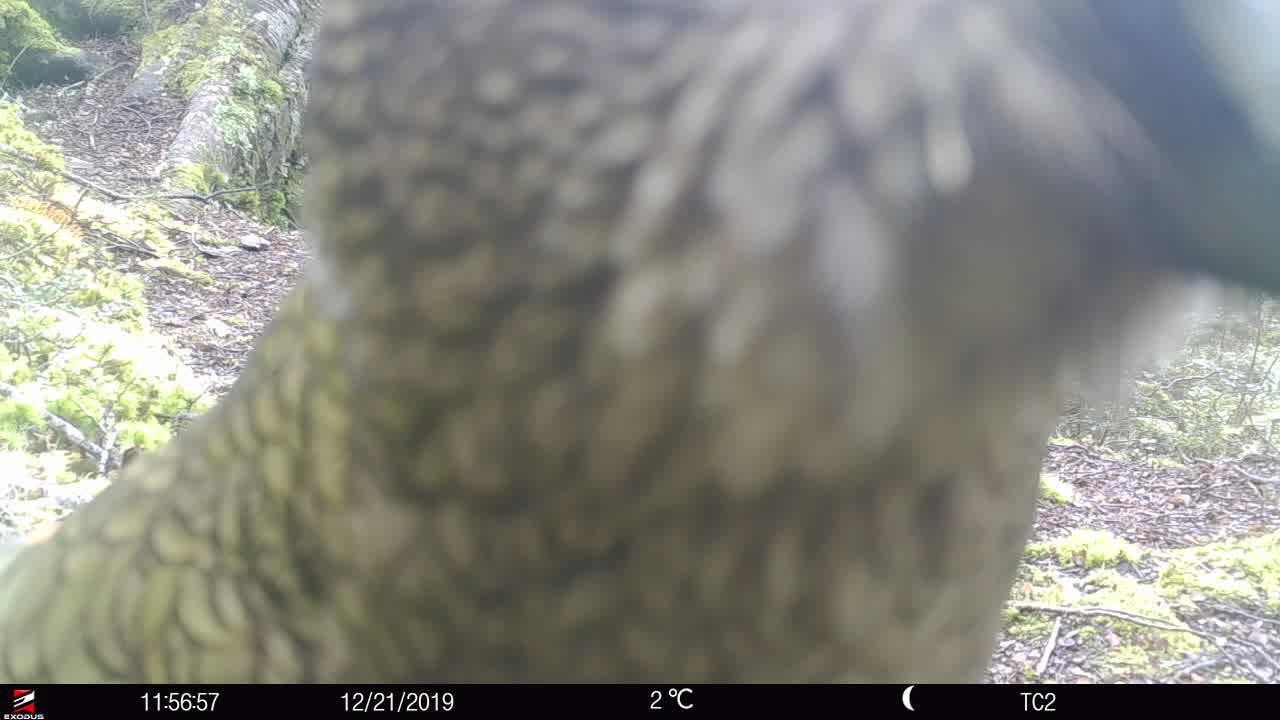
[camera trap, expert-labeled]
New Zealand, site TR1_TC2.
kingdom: Animalia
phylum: Chordata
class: Aves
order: Psittaciformes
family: Strigopidae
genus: Nestor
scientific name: Nestor notabilis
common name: kea